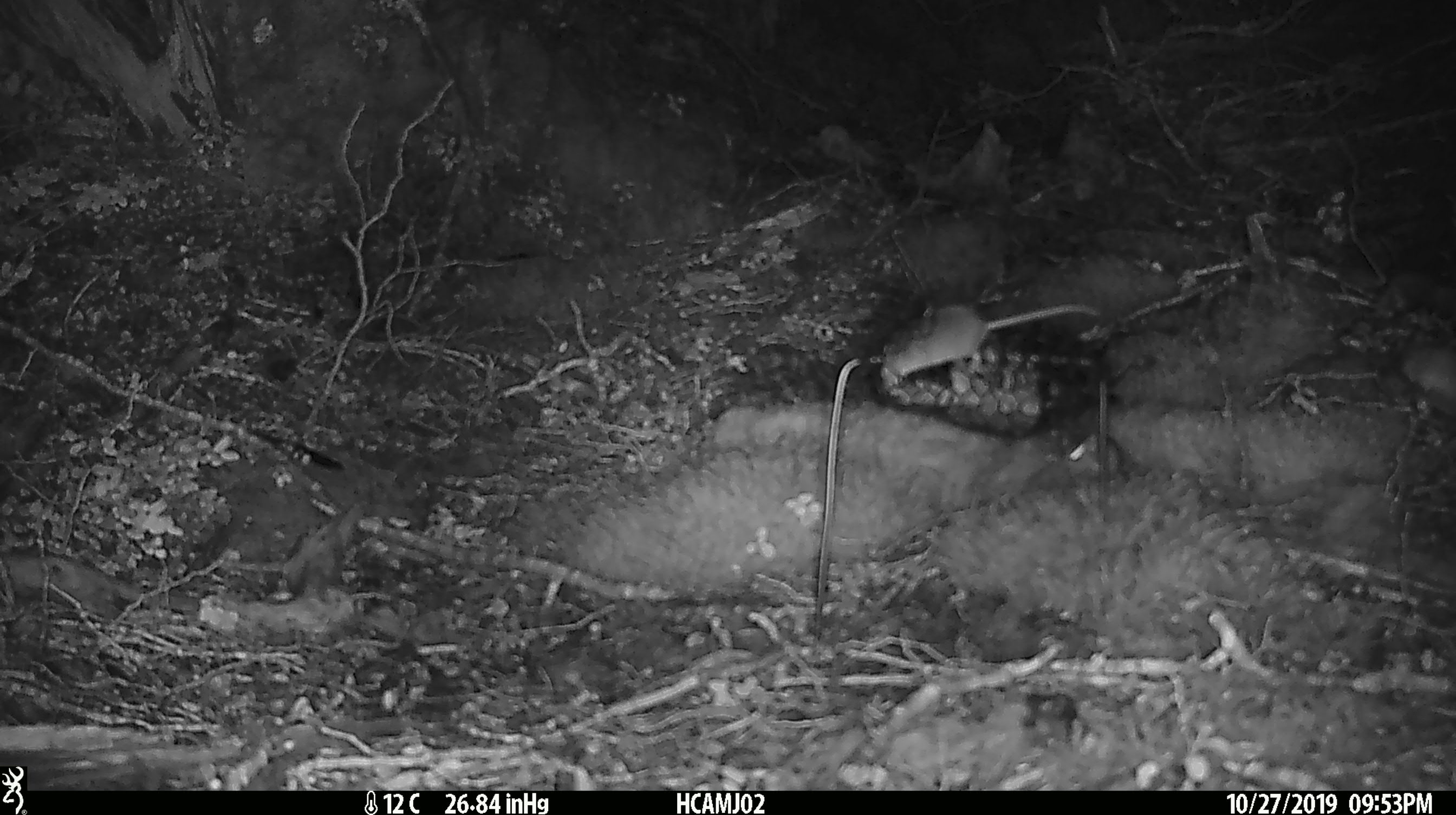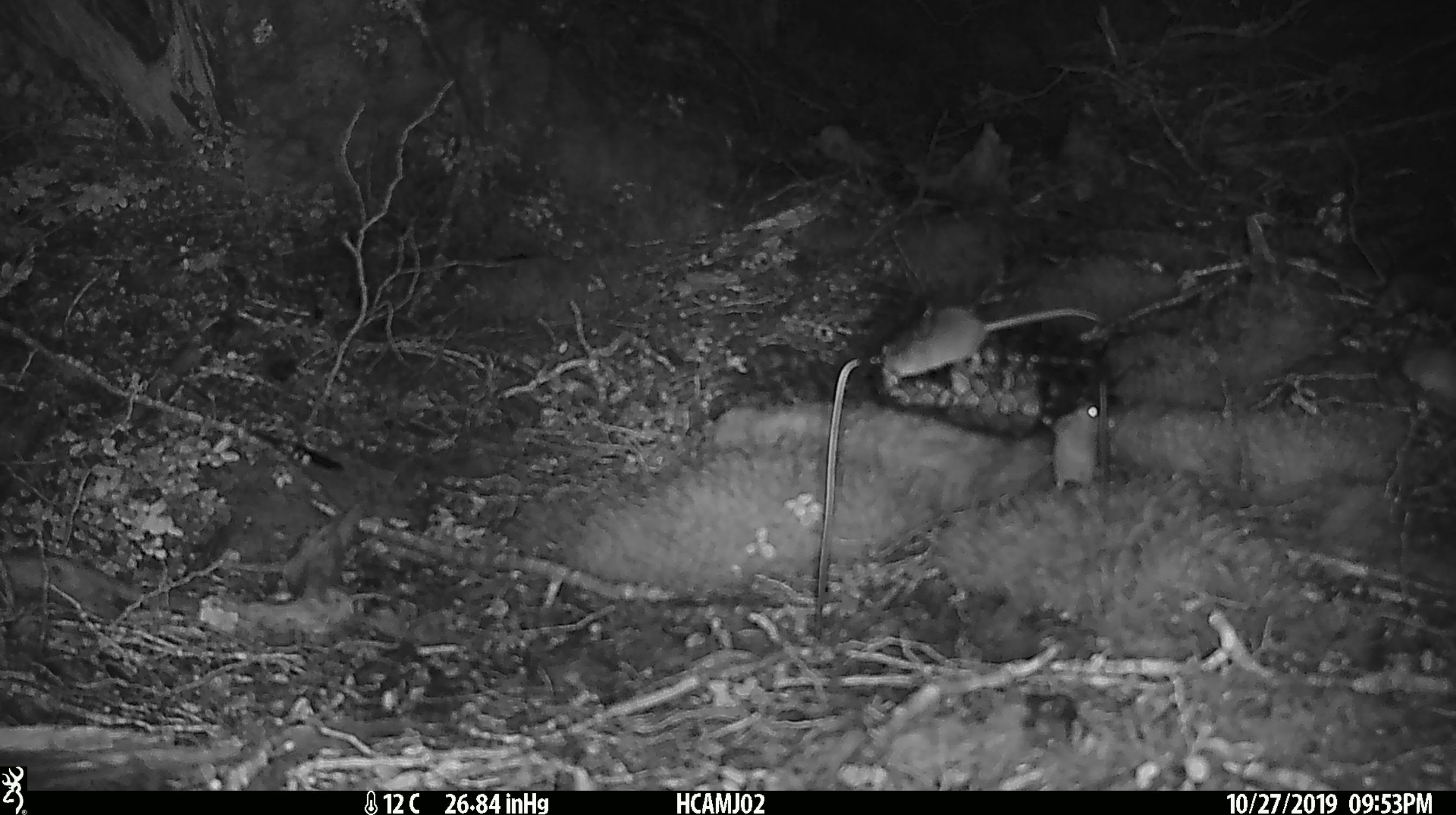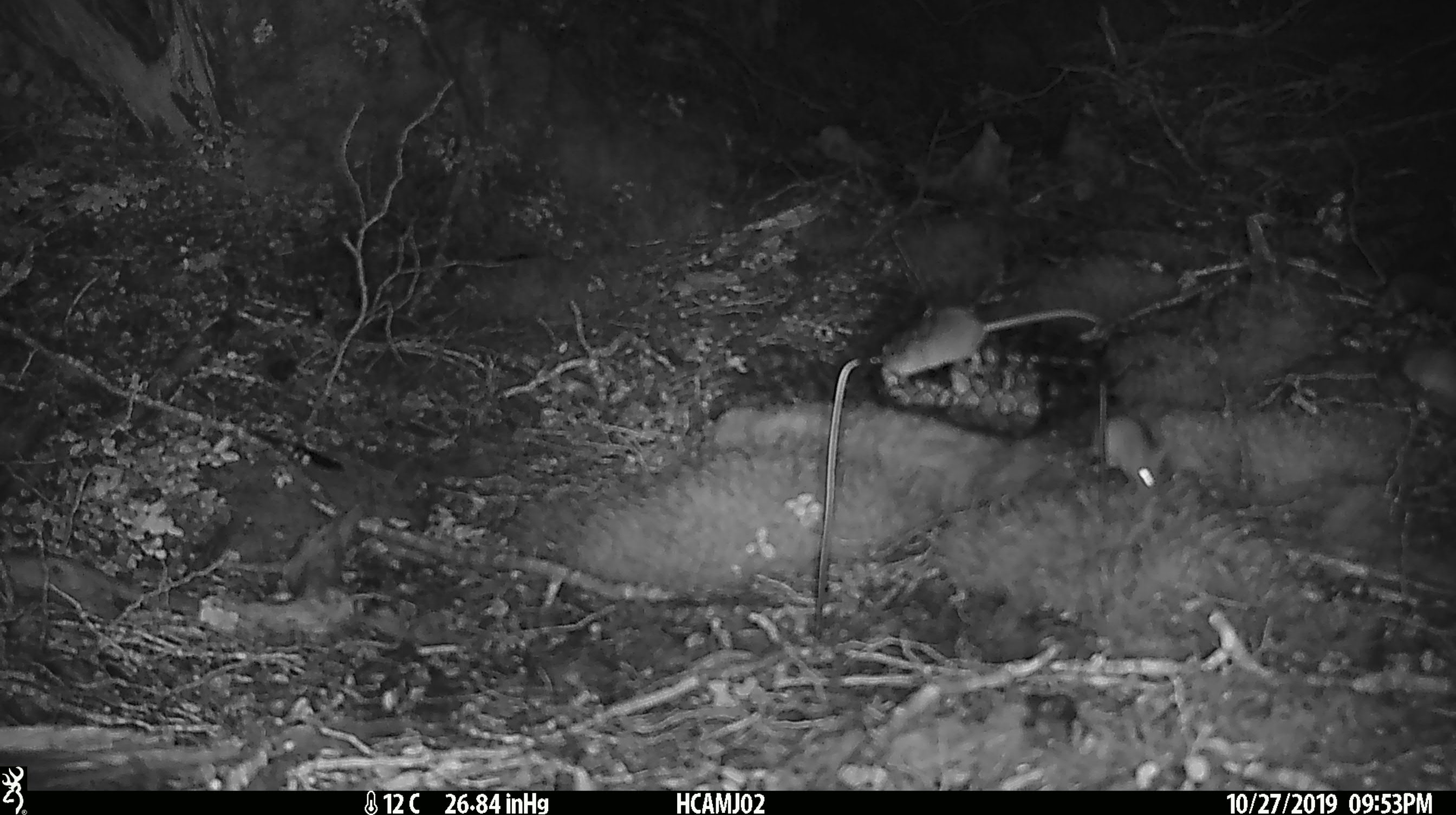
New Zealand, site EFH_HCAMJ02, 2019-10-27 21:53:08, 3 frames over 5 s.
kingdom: Animalia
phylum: Chordata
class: Mammalia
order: Rodentia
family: Muridae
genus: Mus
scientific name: Mus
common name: mouse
Mouse (Mus).